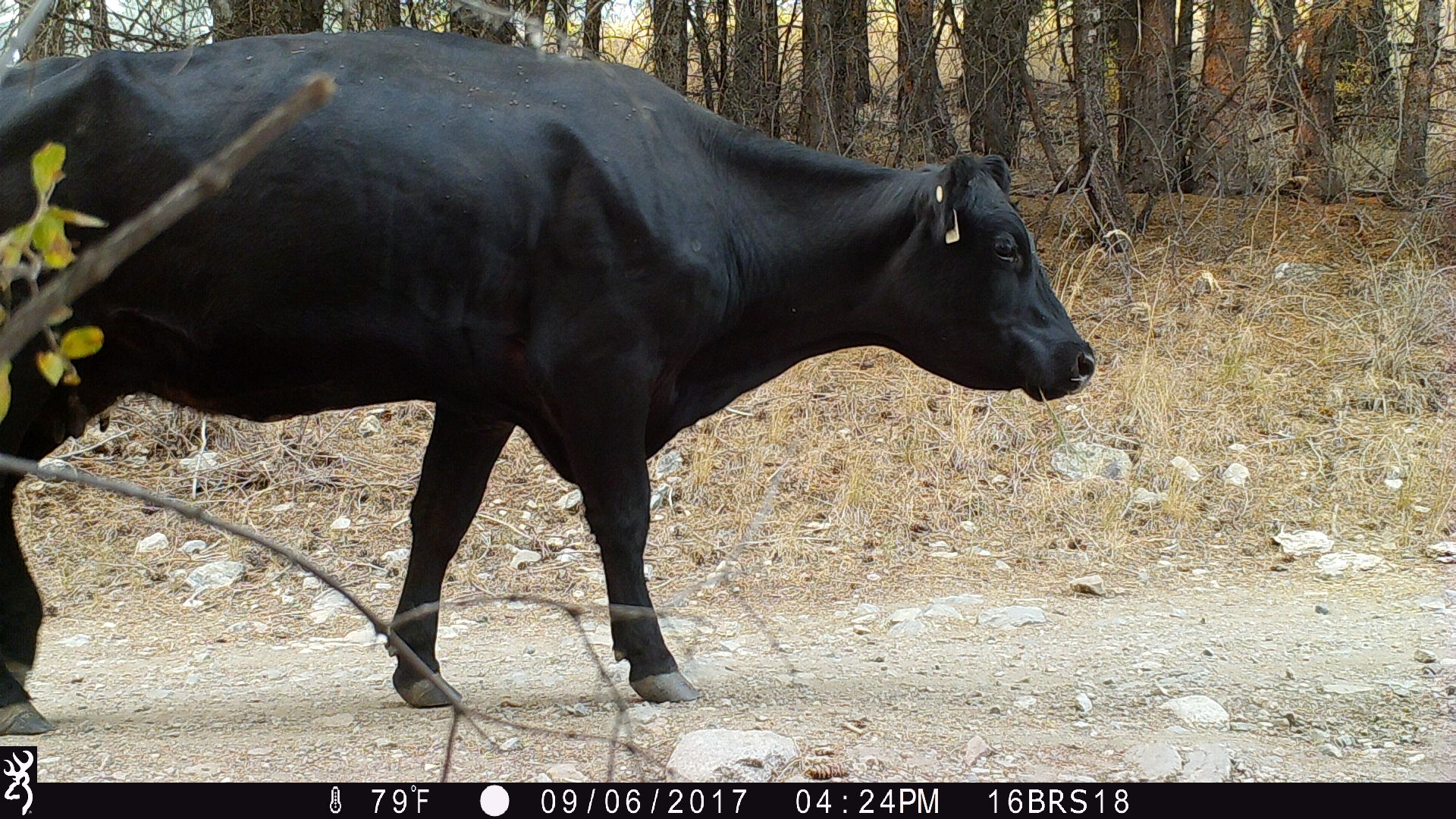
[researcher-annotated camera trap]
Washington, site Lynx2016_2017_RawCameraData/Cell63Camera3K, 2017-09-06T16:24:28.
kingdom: Animalia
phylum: Chordata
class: Mammalia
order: Artiodactyla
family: Bovidae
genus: Bos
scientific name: Bos taurus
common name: domestic cattle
Domestic cattle (Bos taurus). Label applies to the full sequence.